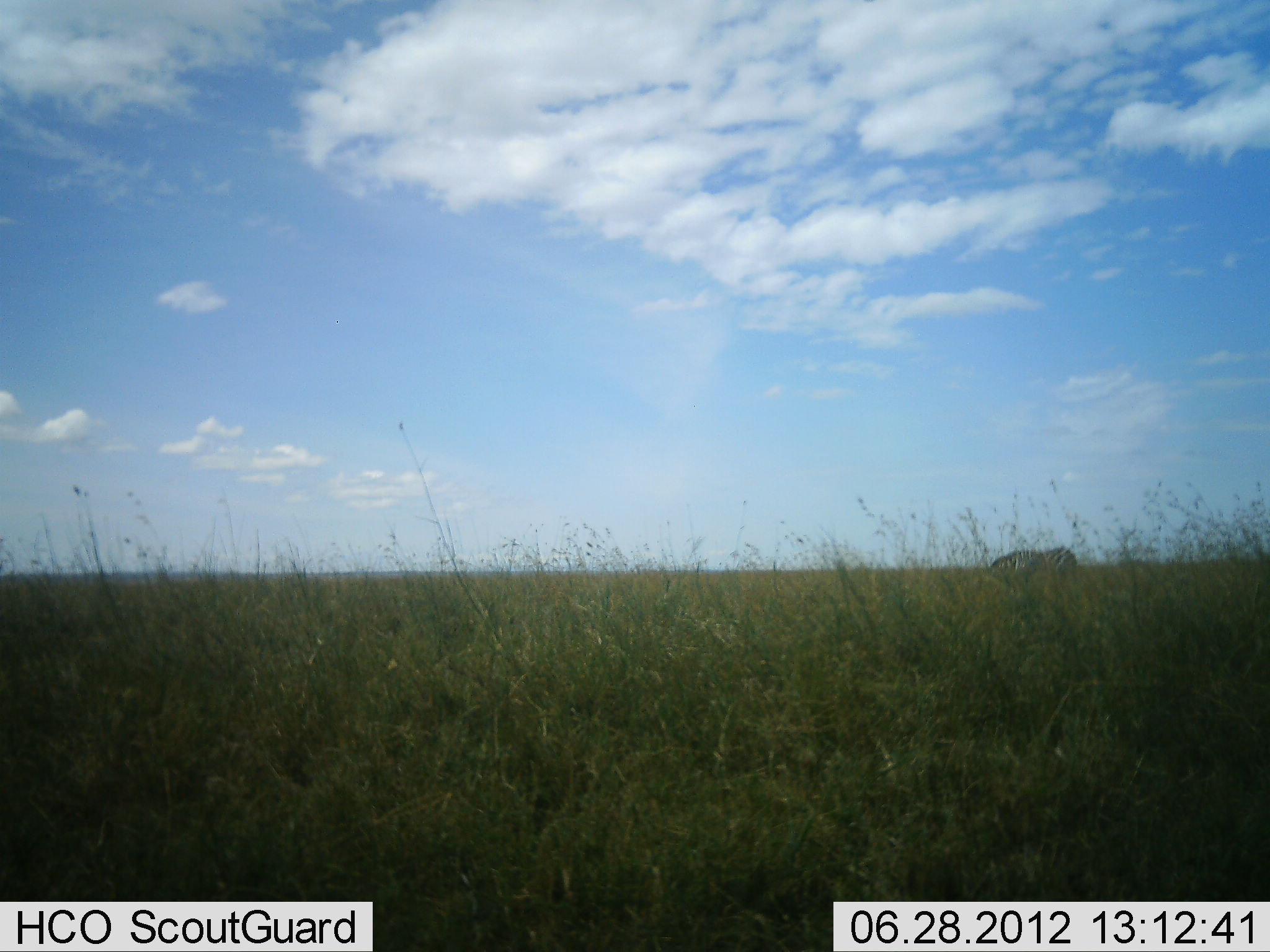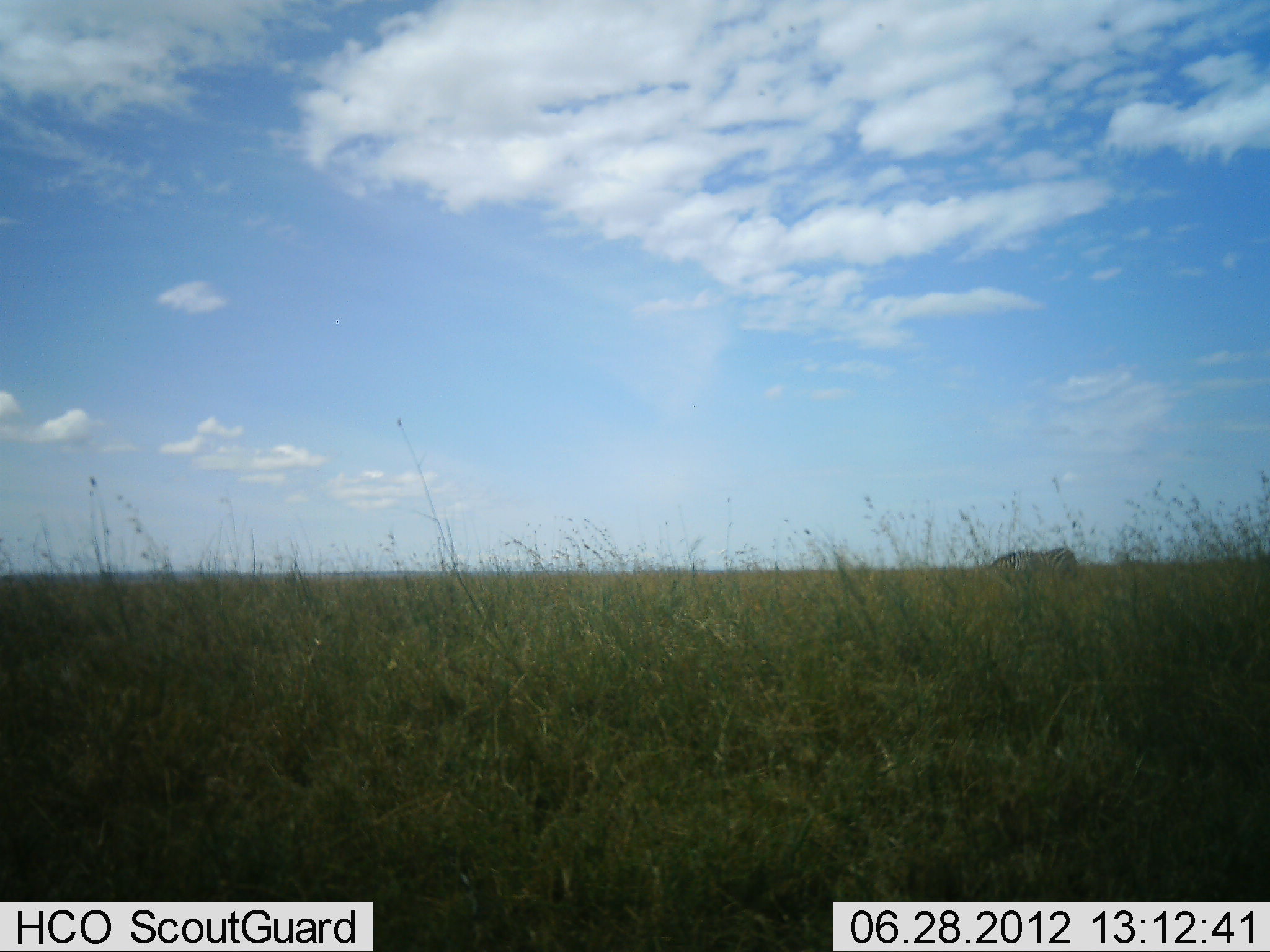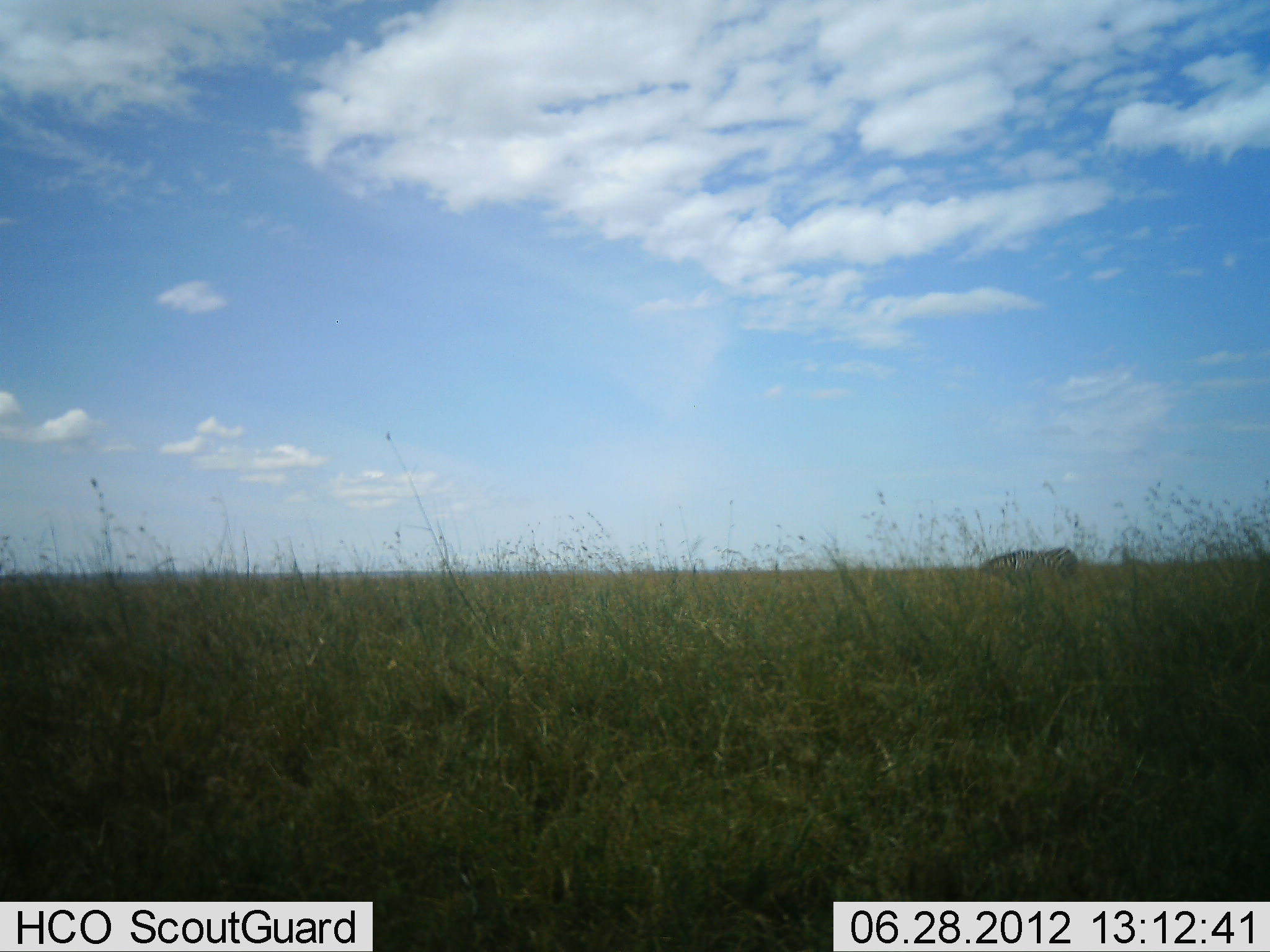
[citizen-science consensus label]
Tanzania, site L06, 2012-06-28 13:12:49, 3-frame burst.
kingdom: Animalia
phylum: Chordata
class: Mammalia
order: Perissodactyla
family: Equidae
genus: Equus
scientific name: Equus quagga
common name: plains zebra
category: zebra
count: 1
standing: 30%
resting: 0%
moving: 0%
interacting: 0%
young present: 0%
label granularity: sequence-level